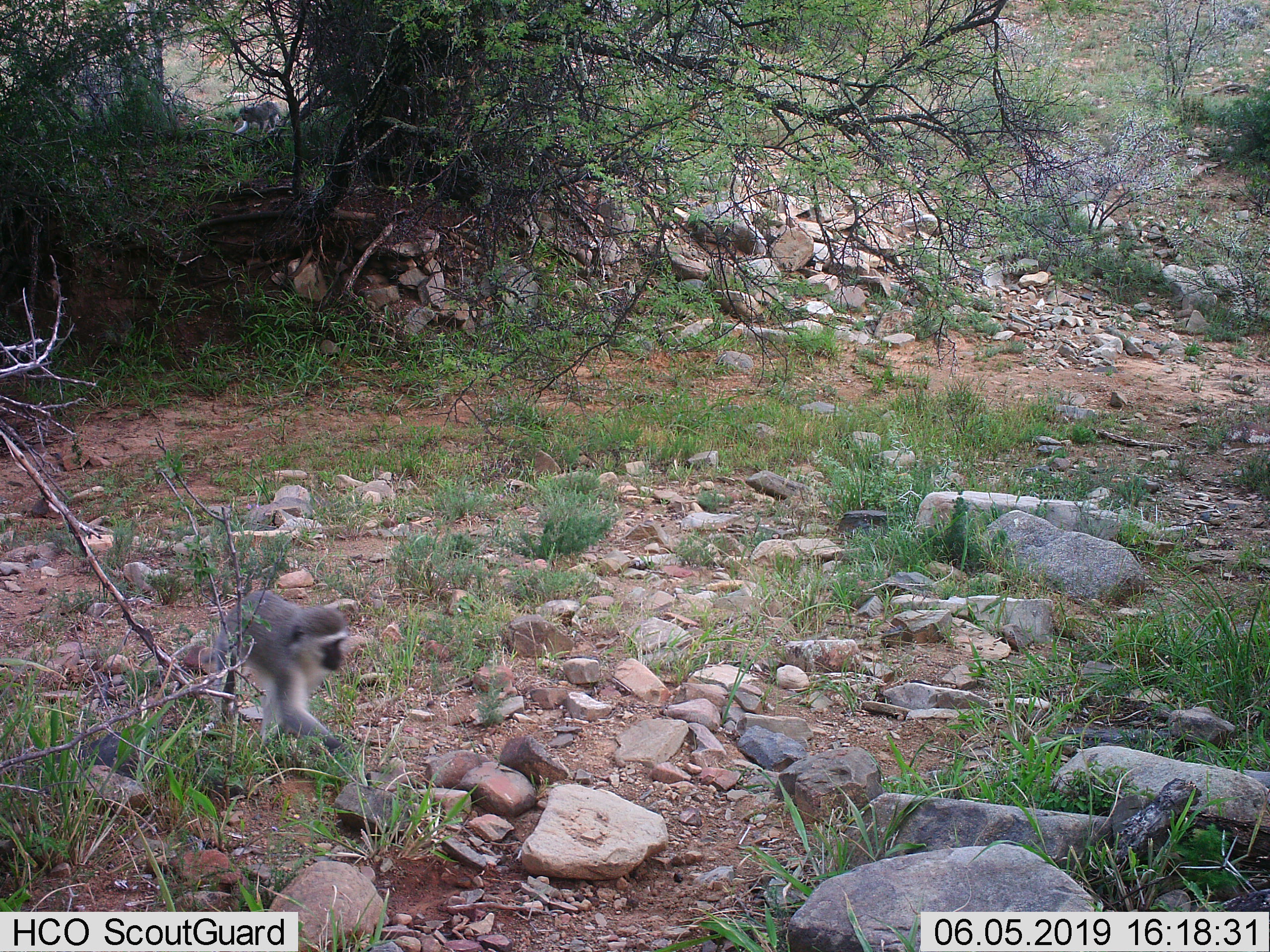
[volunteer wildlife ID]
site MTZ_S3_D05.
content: unidentified animal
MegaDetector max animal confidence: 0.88